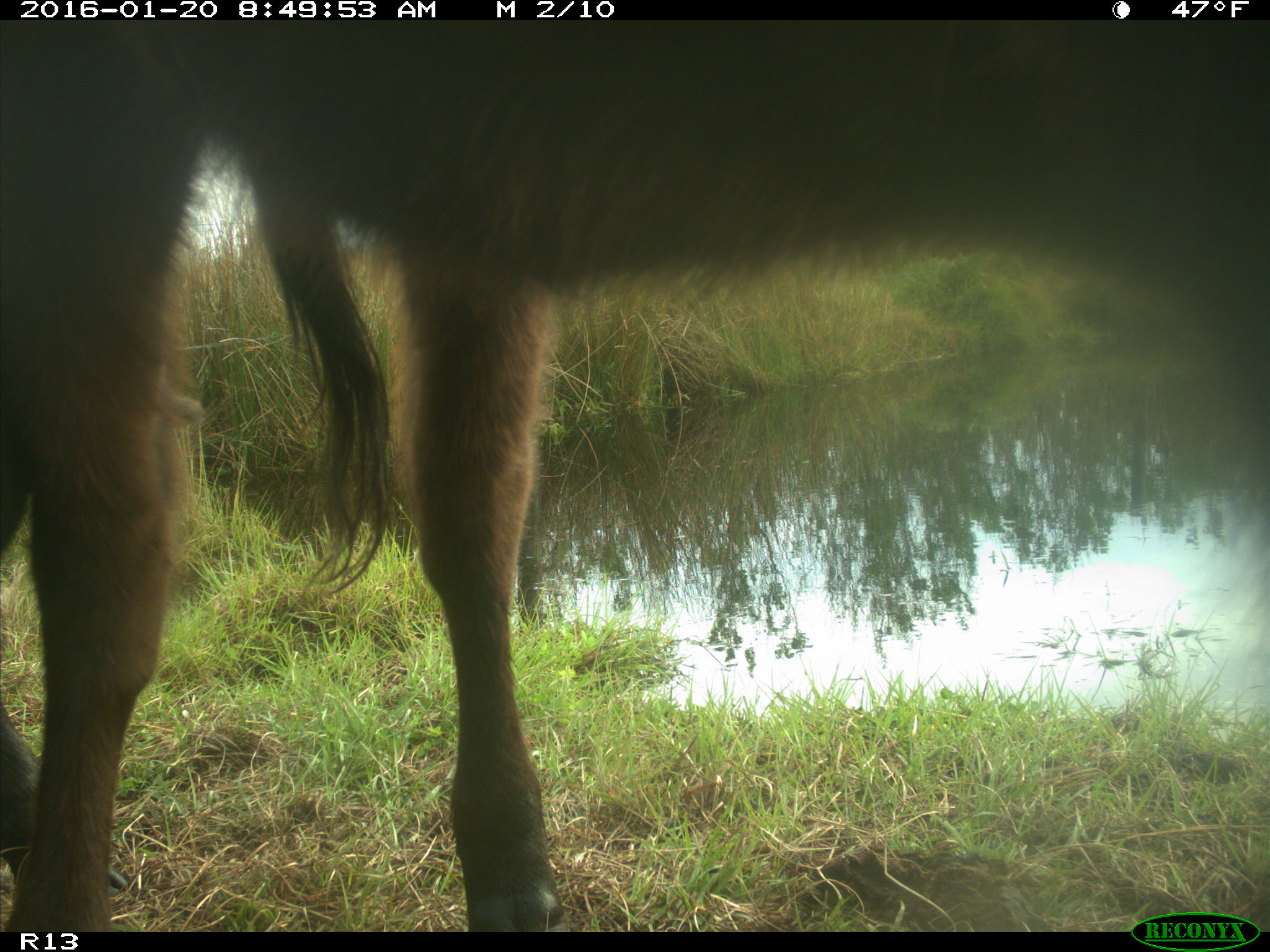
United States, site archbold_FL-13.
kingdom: Animalia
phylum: Chordata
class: Mammalia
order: Artiodactyla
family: Bovidae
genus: Bos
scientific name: Bos taurus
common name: domestic cow